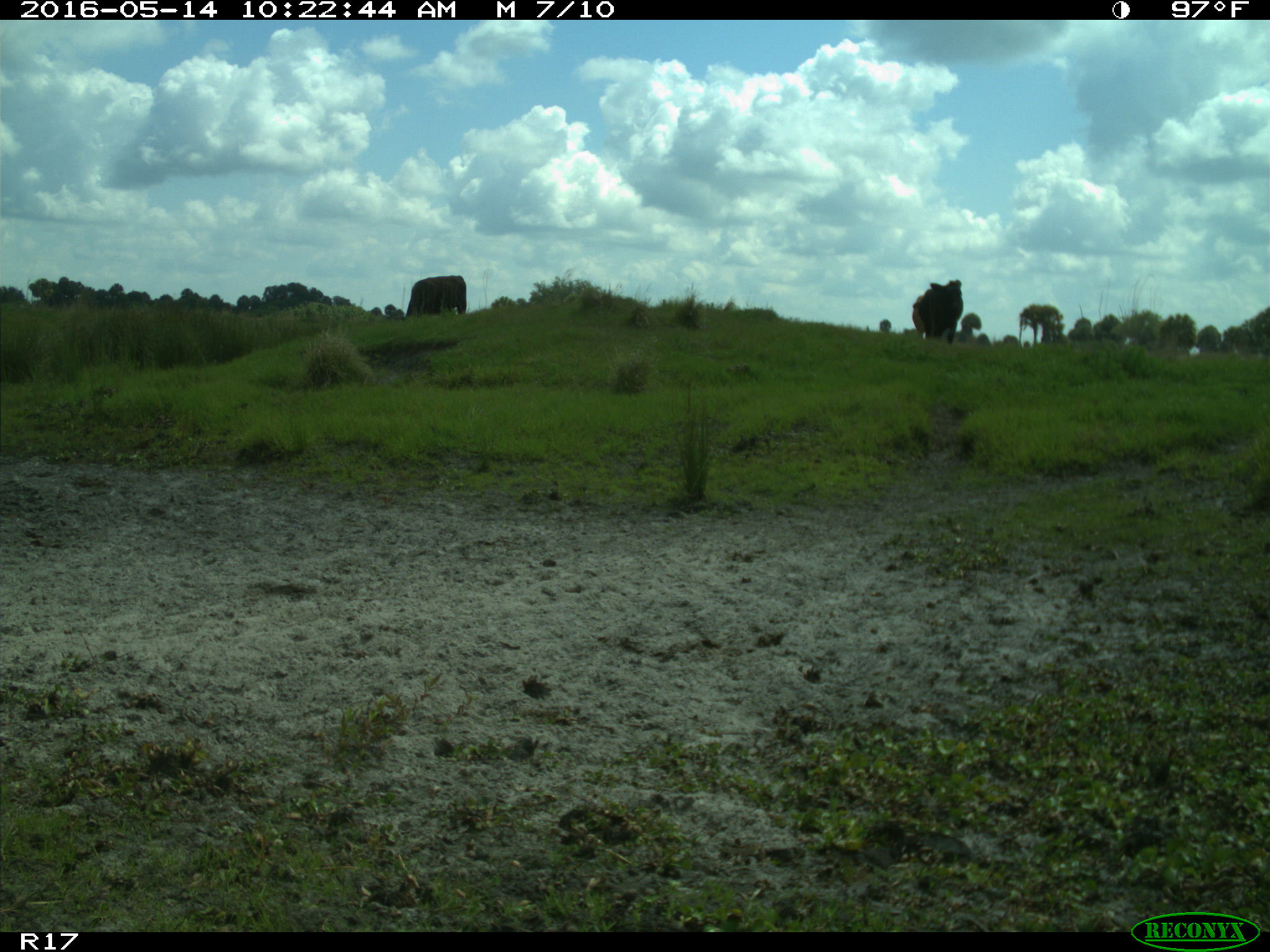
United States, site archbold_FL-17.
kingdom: Animalia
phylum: Chordata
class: Mammalia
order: Artiodactyla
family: Bovidae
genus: Bos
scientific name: Bos taurus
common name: domestic cow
Bos taurus (domestic cow).